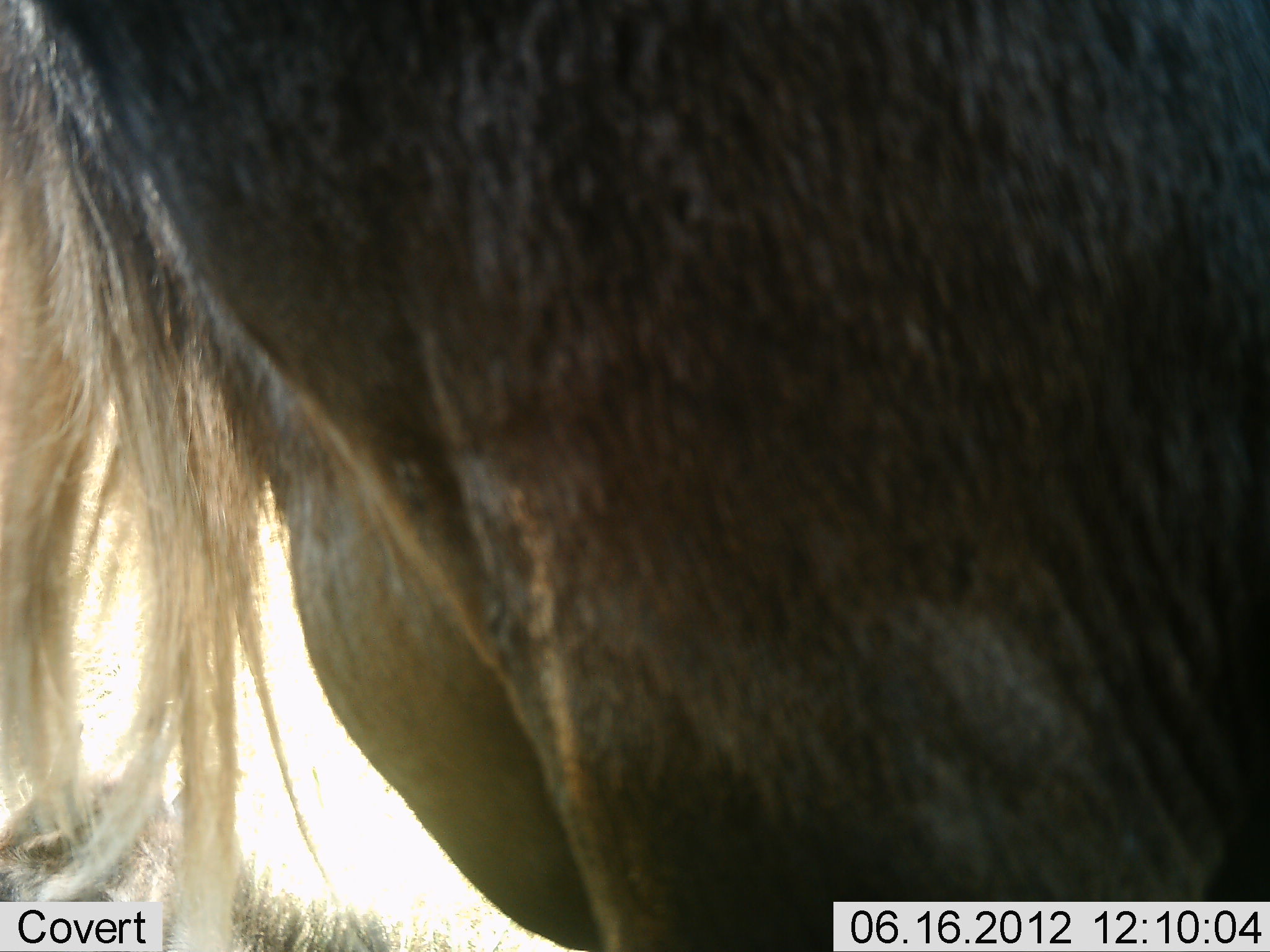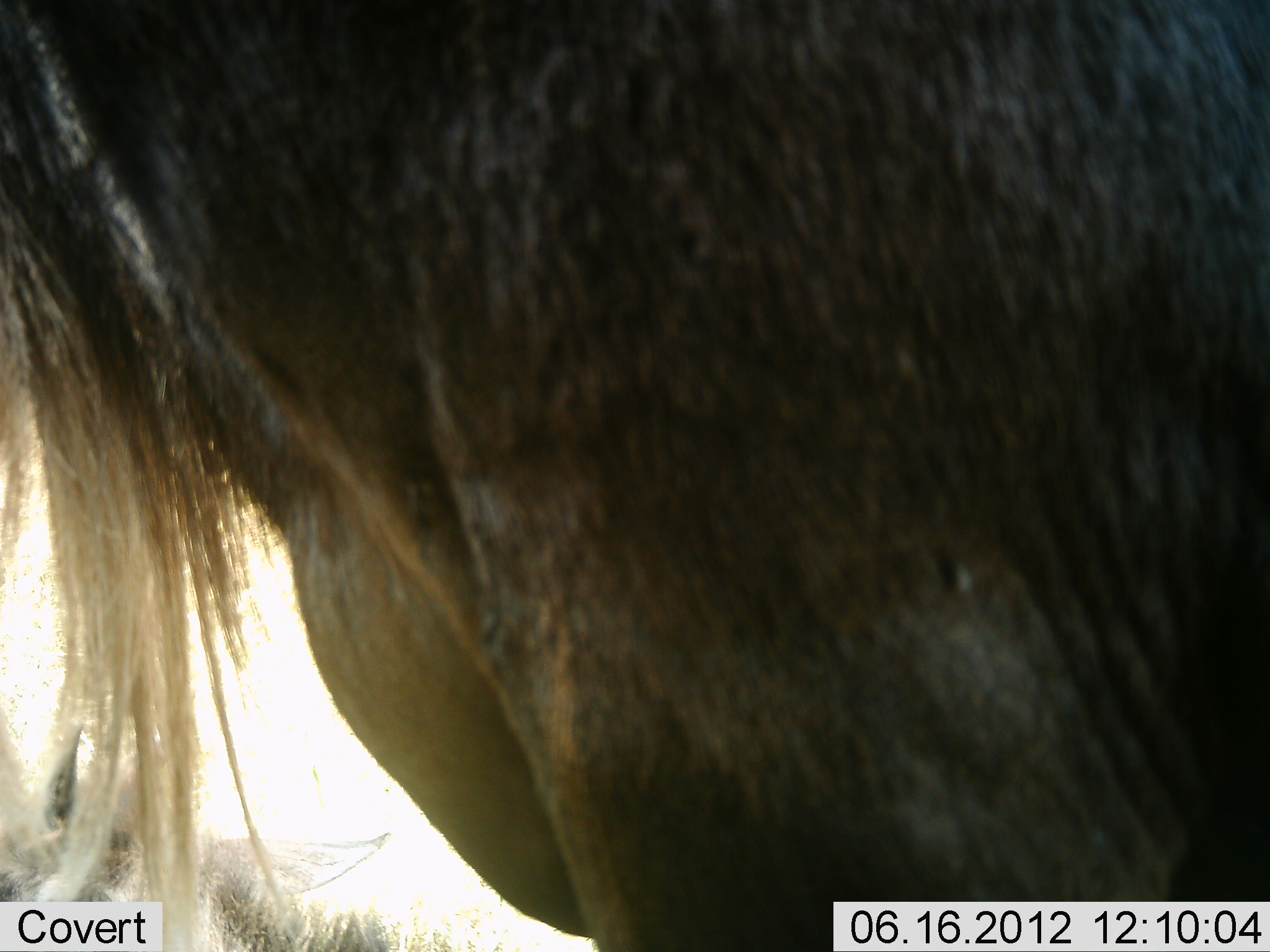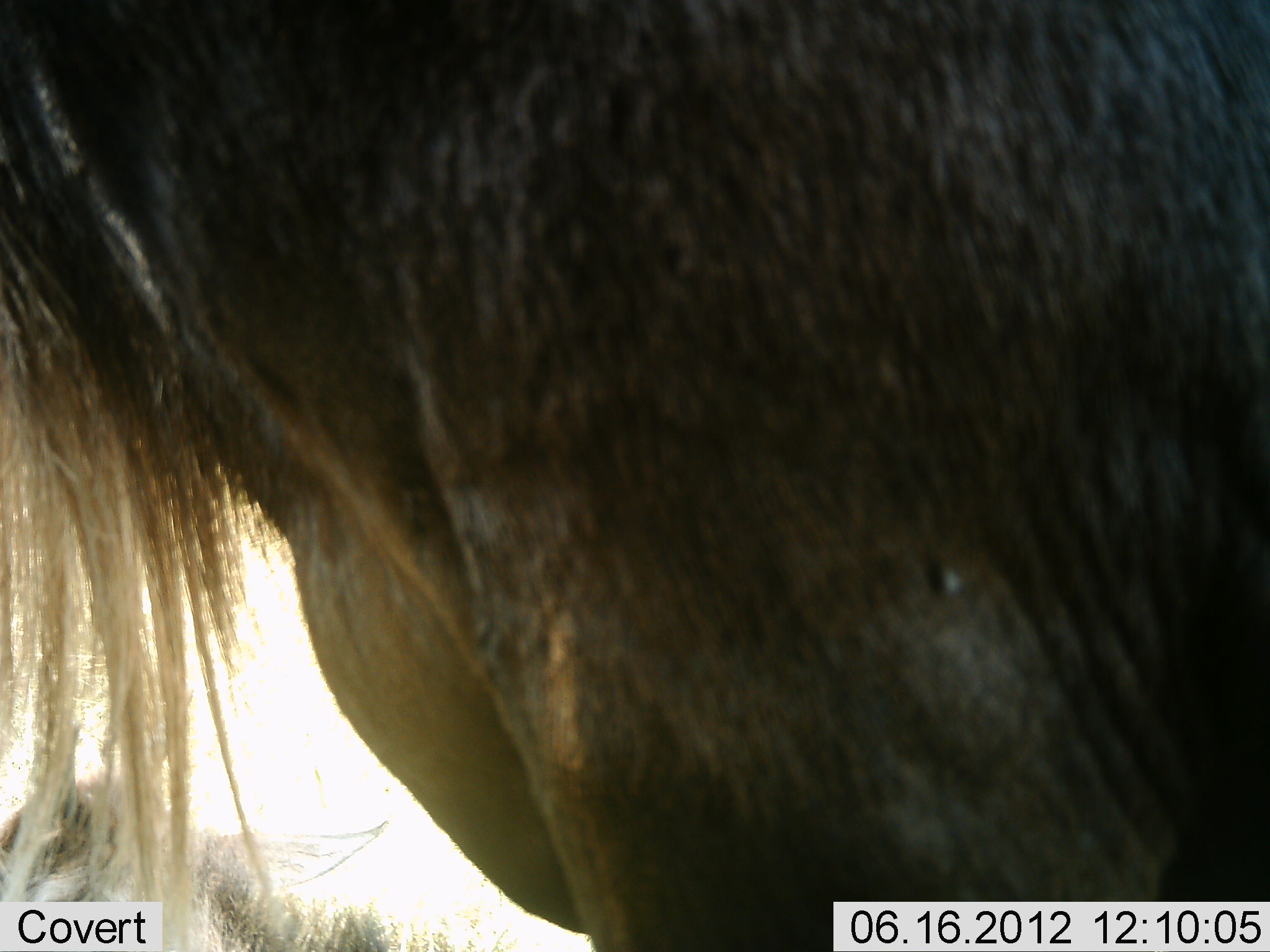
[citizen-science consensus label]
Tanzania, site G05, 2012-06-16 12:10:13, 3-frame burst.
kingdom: Animalia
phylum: Chordata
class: Mammalia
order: Artiodactyla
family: Bovidae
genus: Connochaetes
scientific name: Connochaetes taurinus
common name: blue wildebeest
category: wildebeest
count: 1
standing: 100%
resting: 10%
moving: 0%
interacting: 0%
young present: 0%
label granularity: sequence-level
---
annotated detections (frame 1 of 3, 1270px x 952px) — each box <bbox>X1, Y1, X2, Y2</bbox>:
animal: <bbox>0, 1, 1270, 951</bbox>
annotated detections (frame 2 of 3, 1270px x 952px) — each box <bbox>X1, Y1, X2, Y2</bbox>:
animal: <bbox>5, 2, 1270, 950</bbox>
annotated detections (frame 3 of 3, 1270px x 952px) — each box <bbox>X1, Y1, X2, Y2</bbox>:
animal: <bbox>1, 0, 1268, 950</bbox>